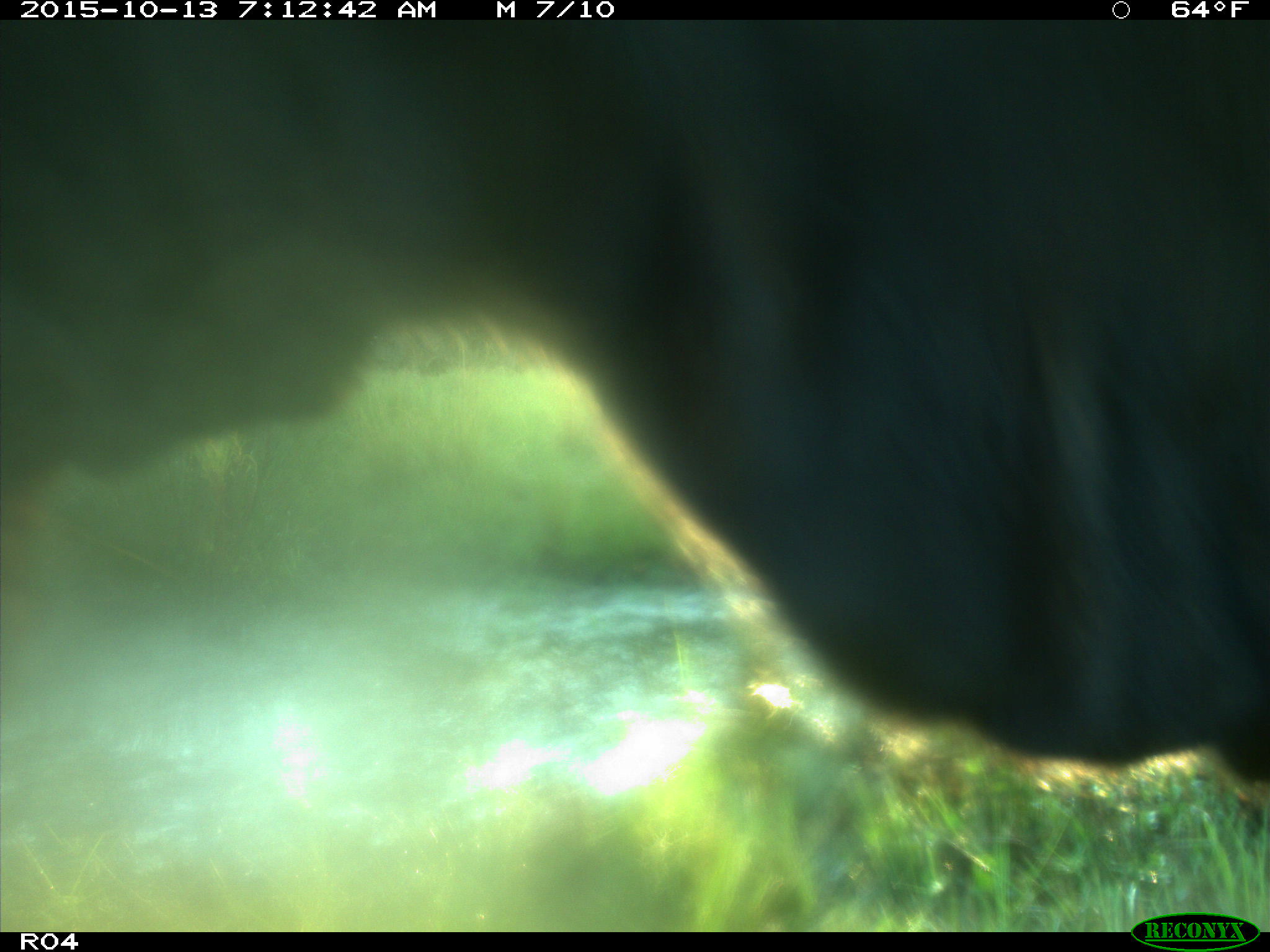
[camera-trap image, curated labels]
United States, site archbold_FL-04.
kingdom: Animalia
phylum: Chordata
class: Mammalia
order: Artiodactyla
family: Bovidae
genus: Bos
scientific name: Bos taurus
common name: domestic cow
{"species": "Bos taurus (domestic cow)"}